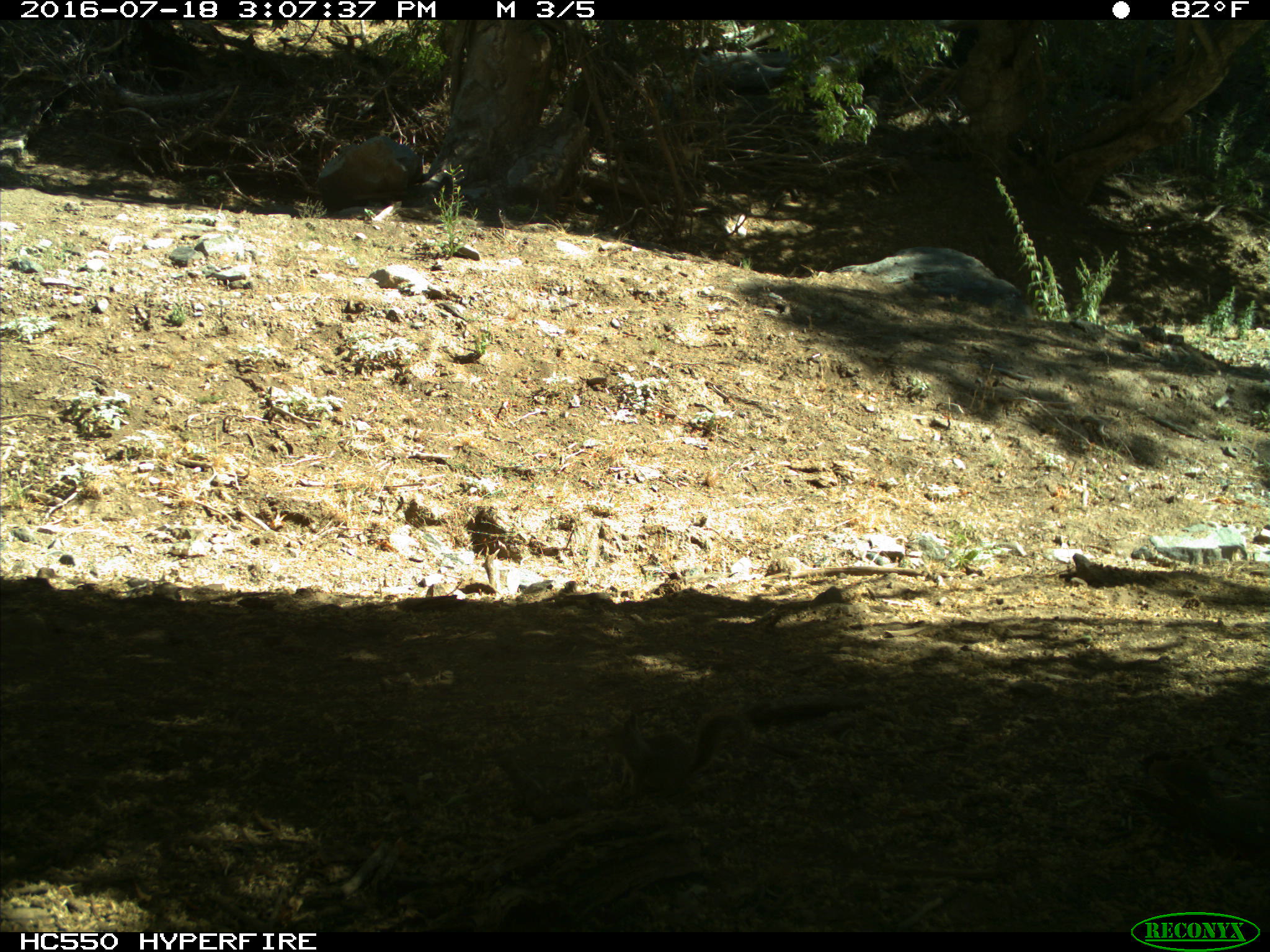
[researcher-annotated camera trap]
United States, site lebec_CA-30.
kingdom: Animalia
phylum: Chordata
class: Mammalia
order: Rodentia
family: Sciuridae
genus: Otospermophilus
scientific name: Otospermophilus beecheyi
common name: california ground squirrel